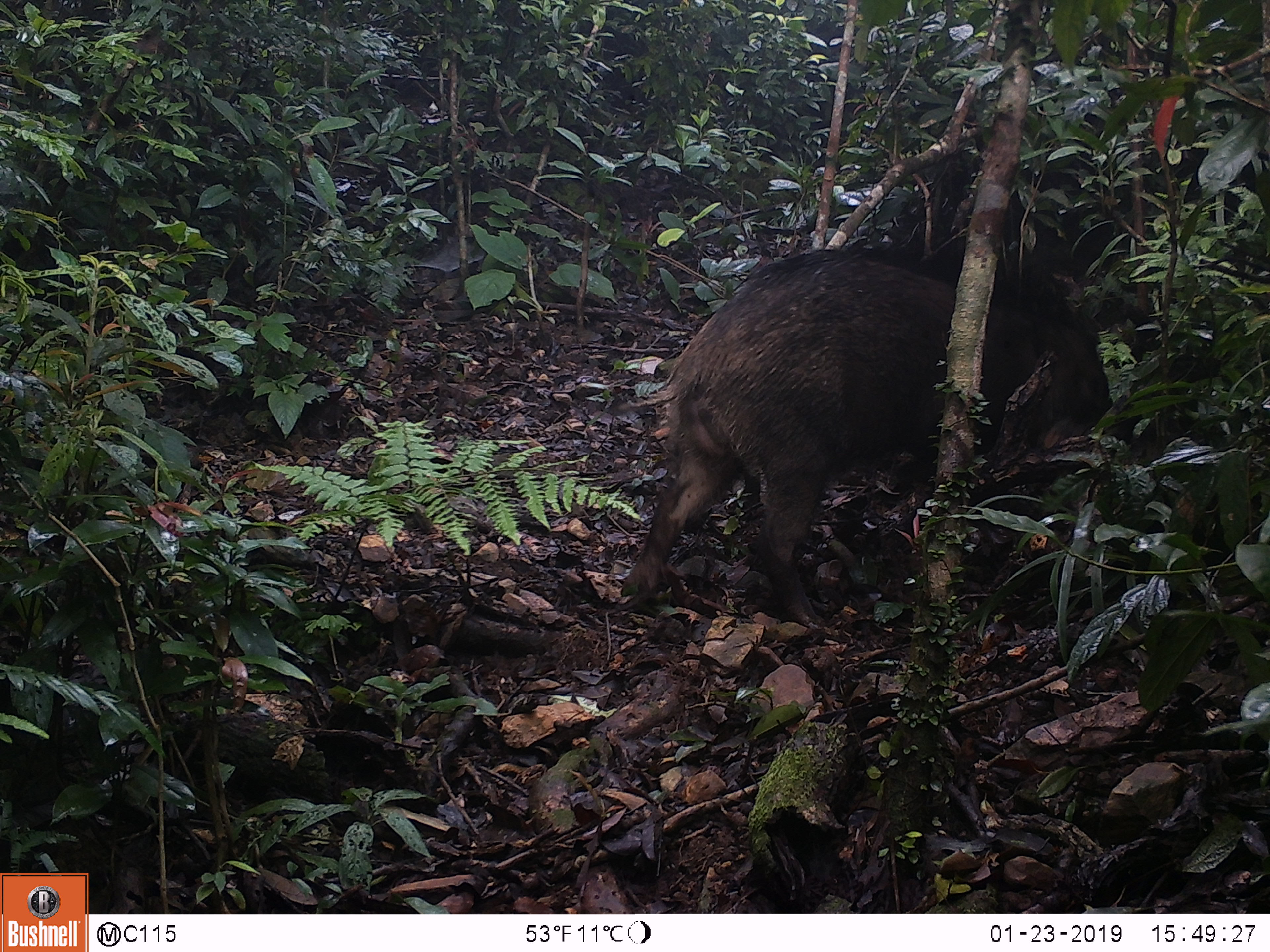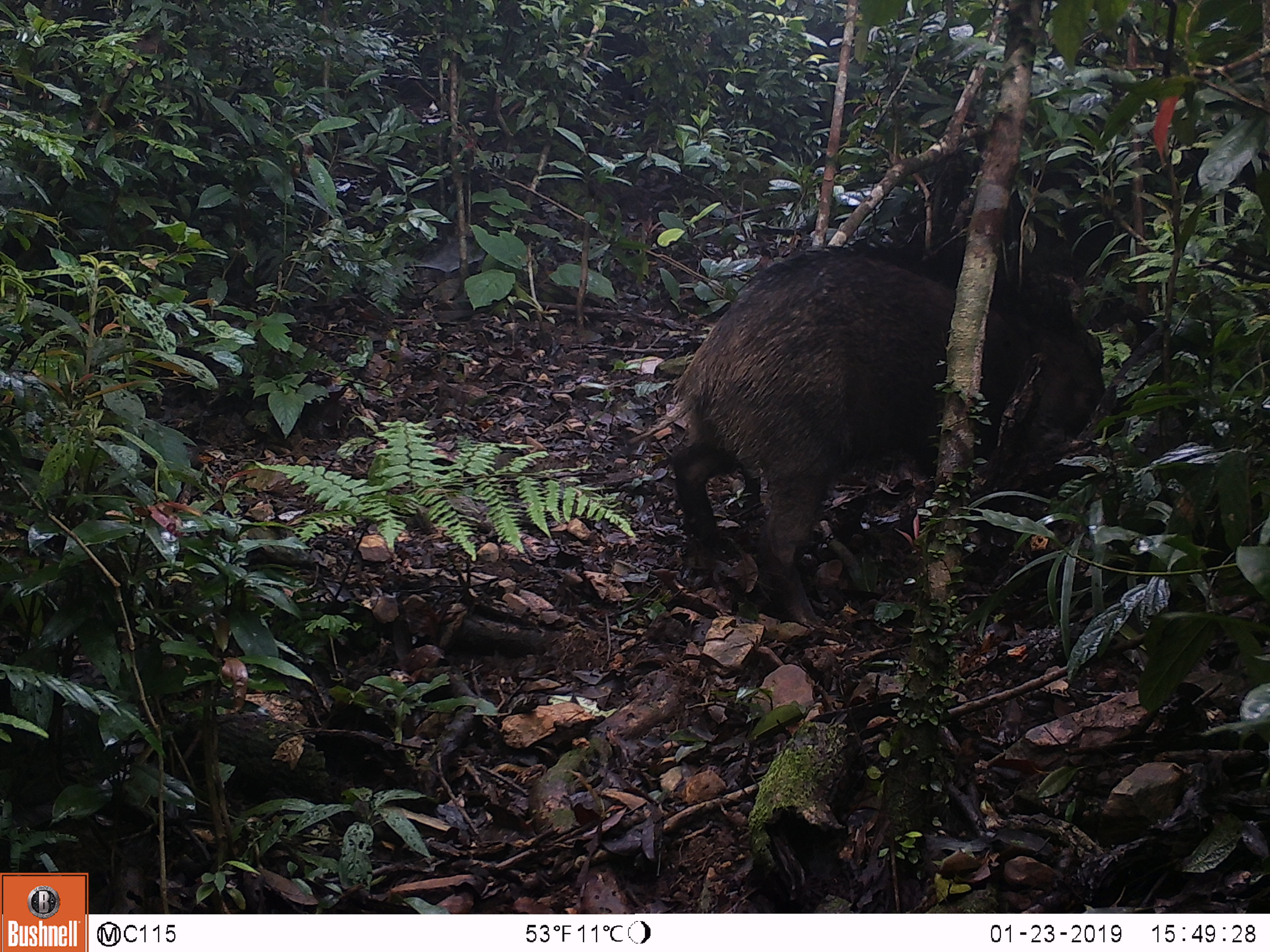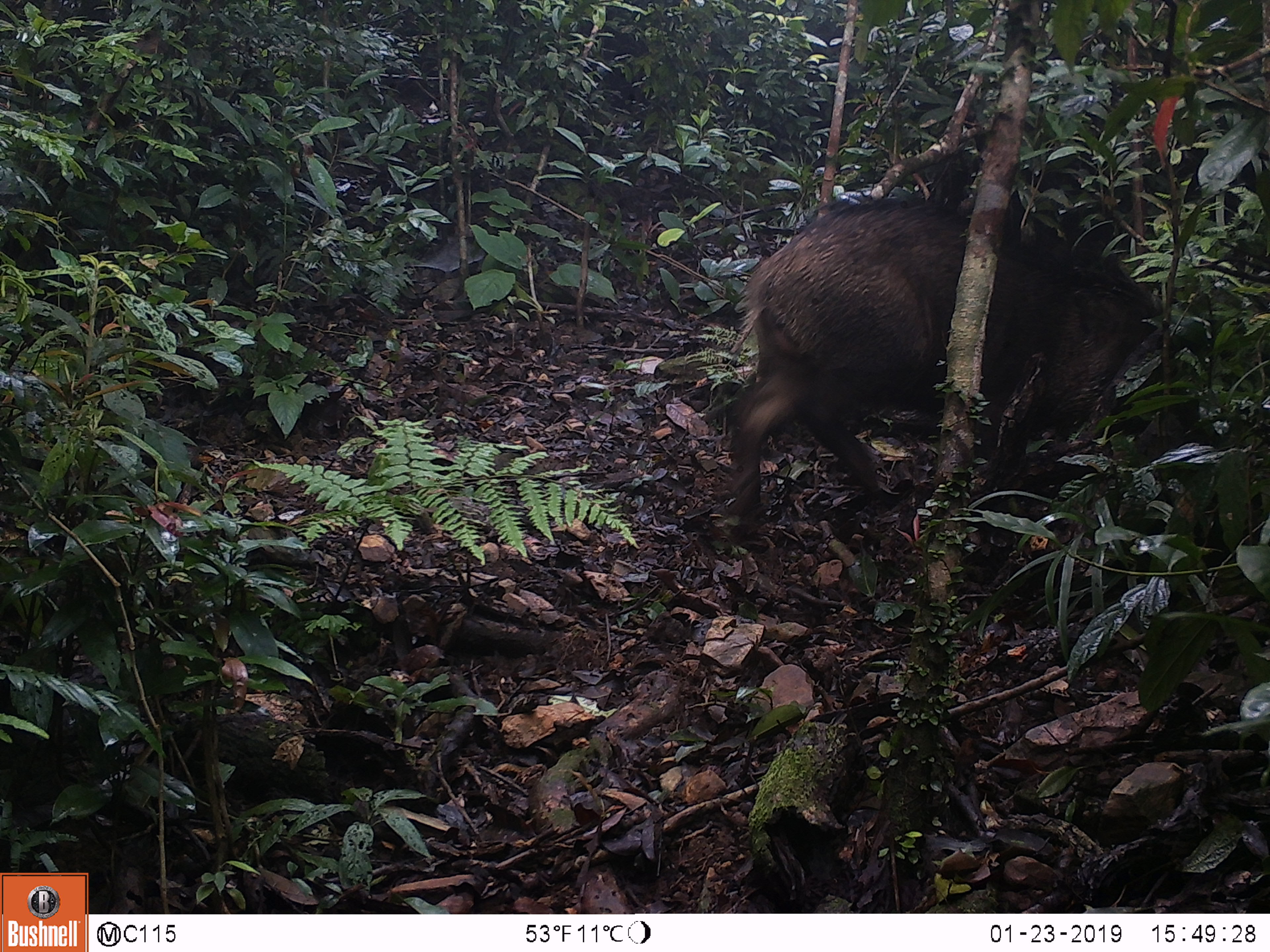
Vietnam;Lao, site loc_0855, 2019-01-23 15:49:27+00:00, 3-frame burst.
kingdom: Animalia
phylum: Chordata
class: Mammalia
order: Artiodactyla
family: Suidae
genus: Sus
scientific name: Sus scrofa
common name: eurasian wild pig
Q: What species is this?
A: Eurasian wild pig (Sus scrofa).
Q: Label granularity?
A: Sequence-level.